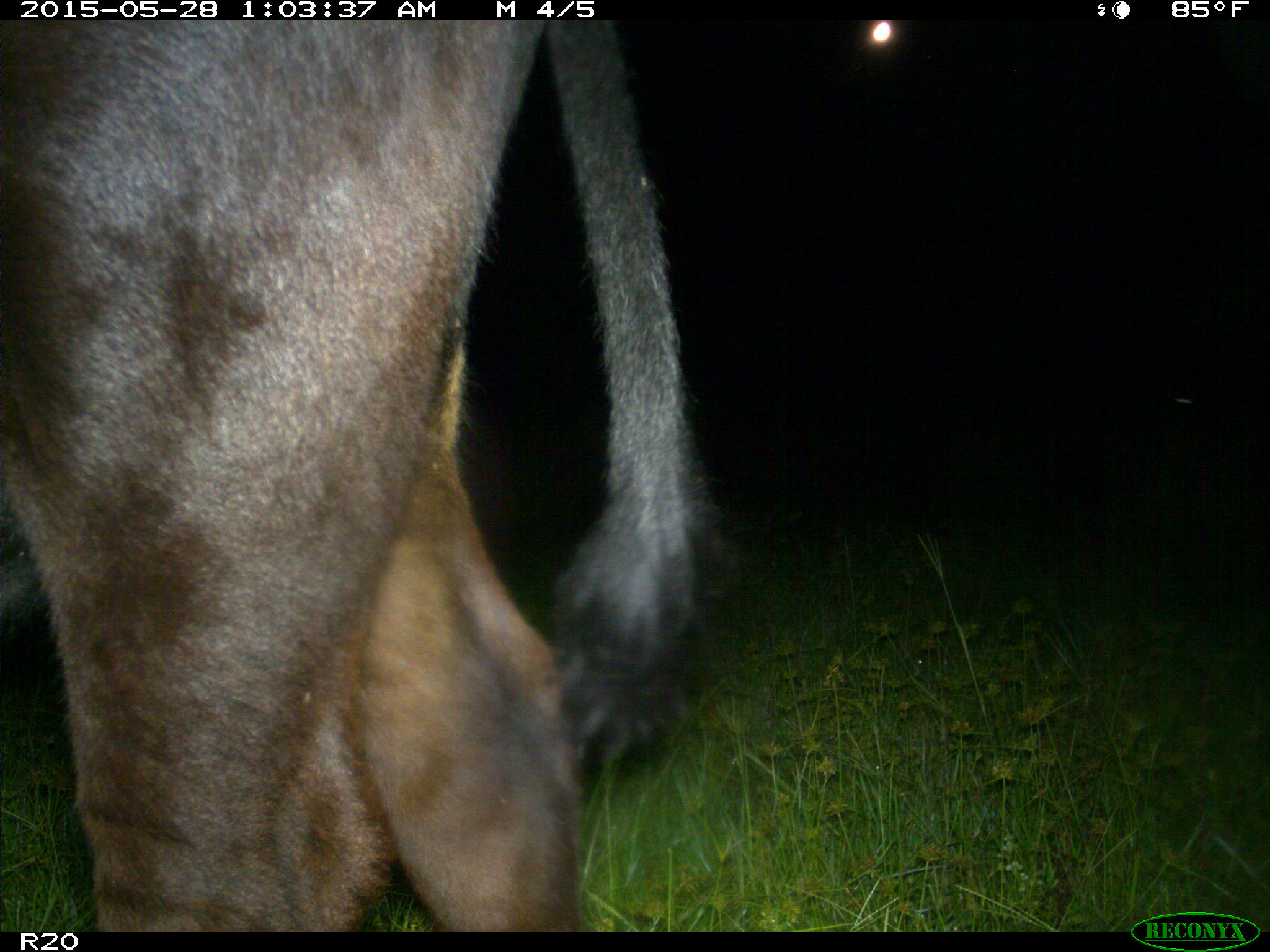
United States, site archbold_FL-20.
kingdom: Animalia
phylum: Chordata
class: Mammalia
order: Artiodactyla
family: Bovidae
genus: Bos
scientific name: Bos taurus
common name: domestic cow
Bos taurus (domestic cow).